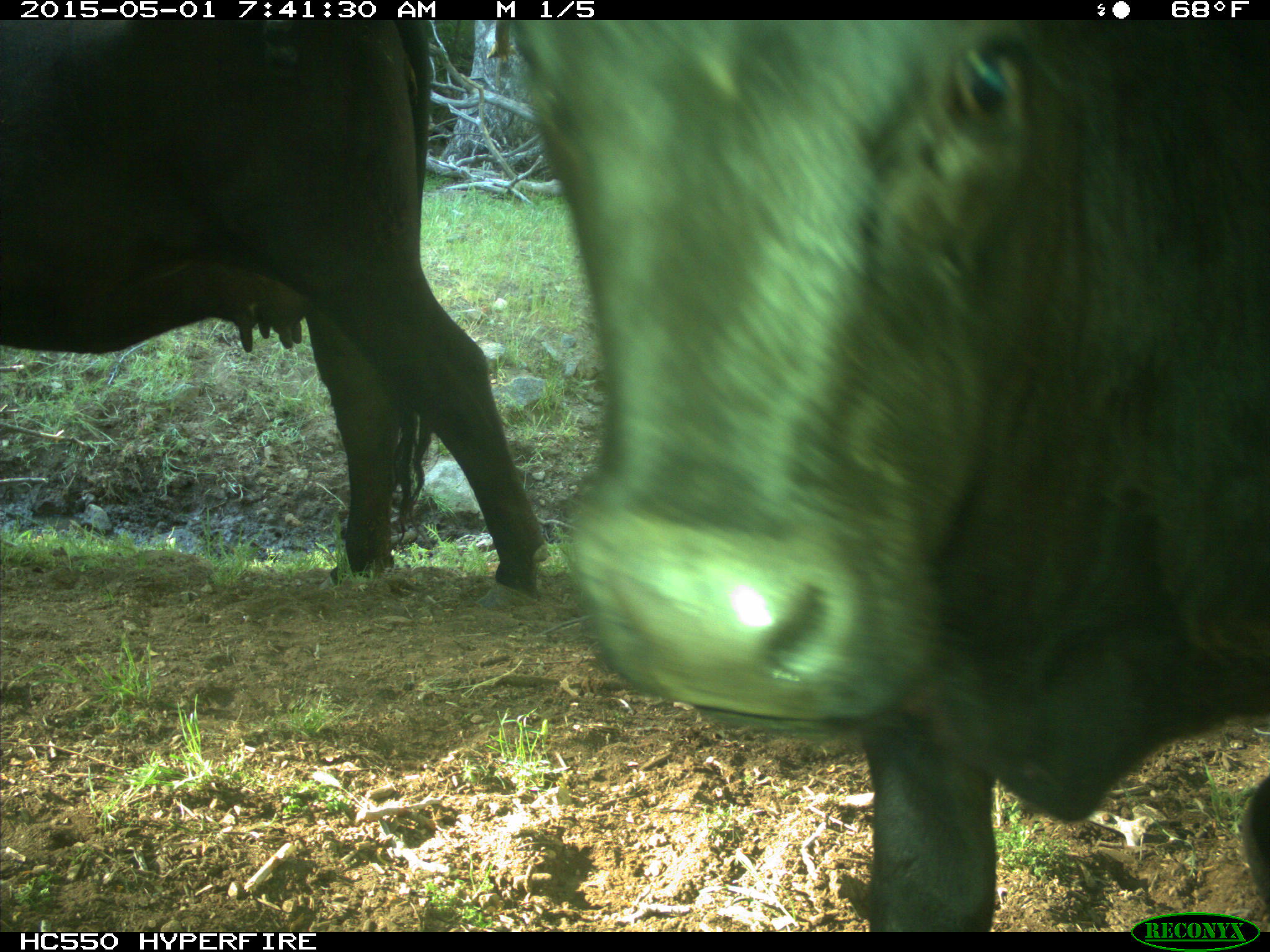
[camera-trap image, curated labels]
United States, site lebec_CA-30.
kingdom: Animalia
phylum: Chordata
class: Mammalia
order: Artiodactyla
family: Bovidae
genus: Bos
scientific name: Bos taurus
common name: domestic cow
Bos taurus (domestic cow).